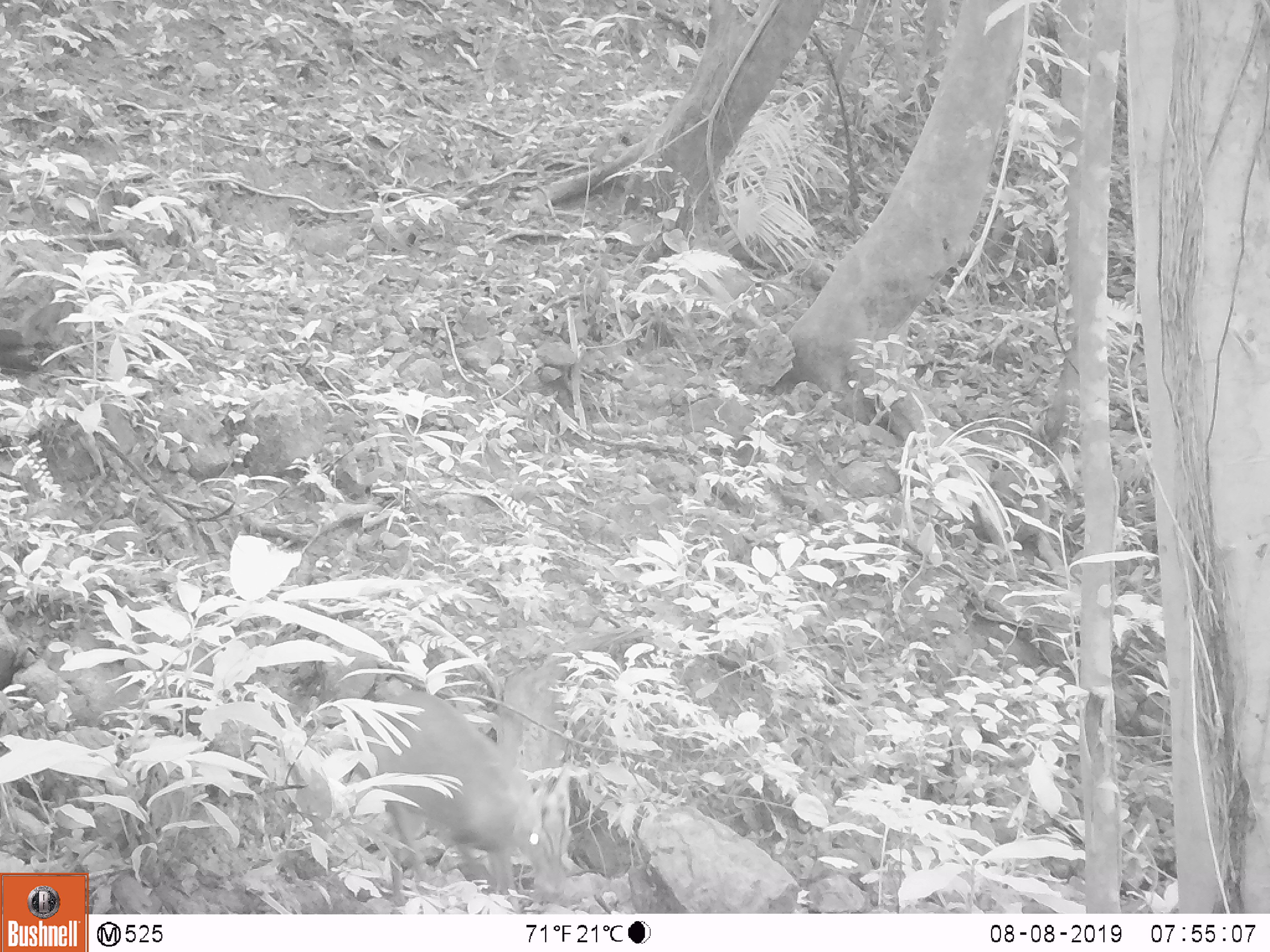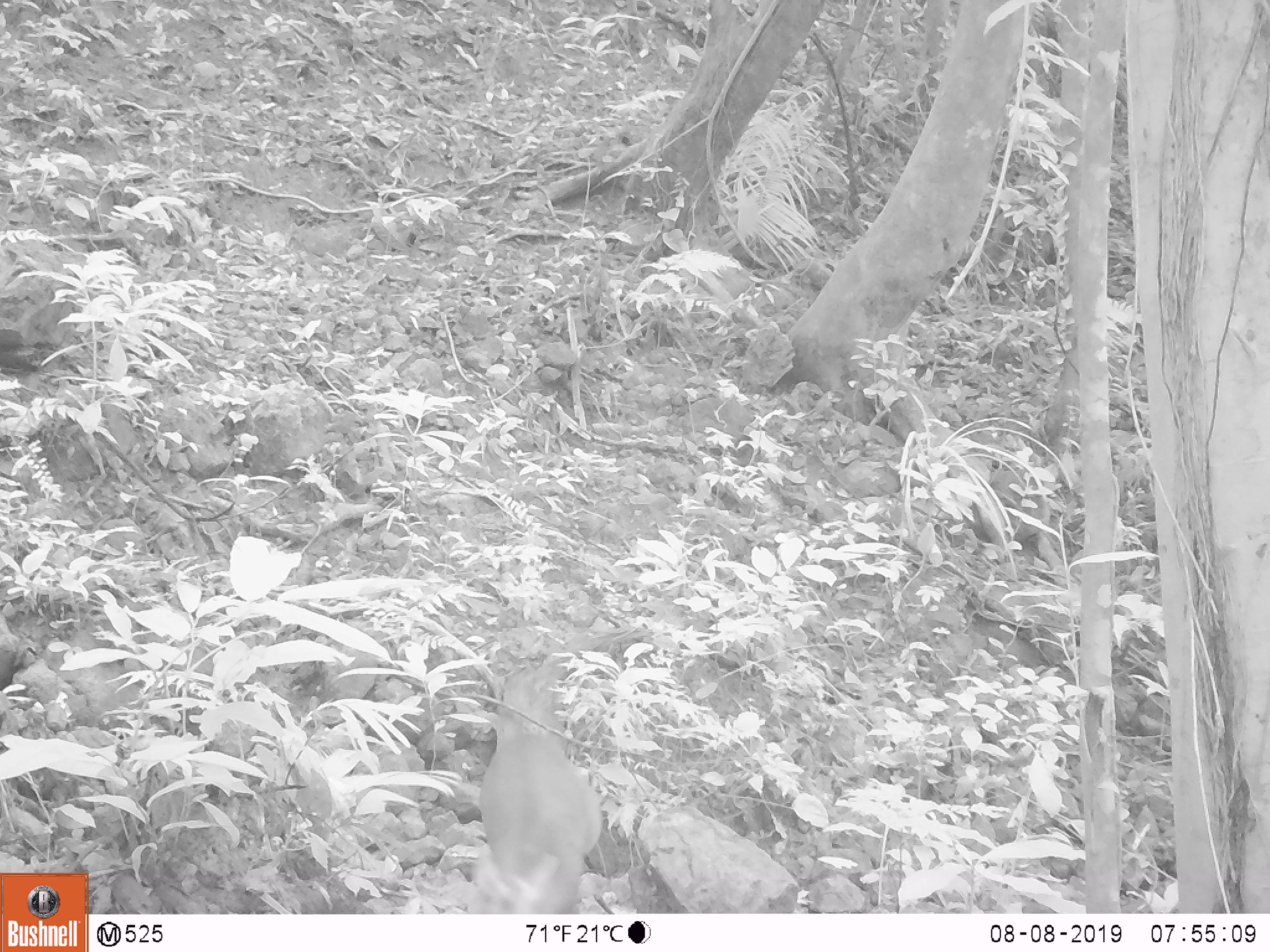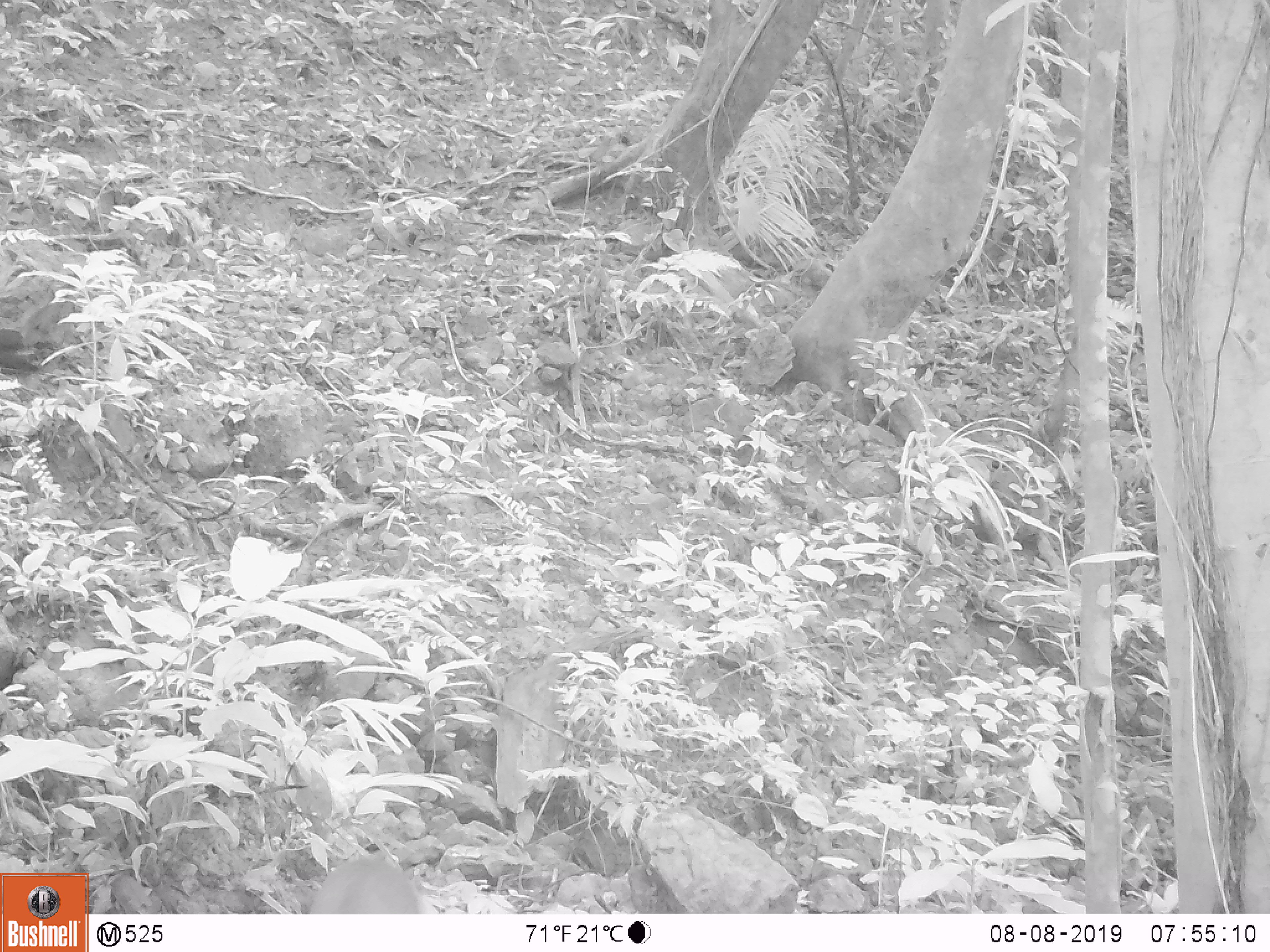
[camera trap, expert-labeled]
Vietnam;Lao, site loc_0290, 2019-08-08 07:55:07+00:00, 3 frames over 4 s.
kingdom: Animalia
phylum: Chordata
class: Mammalia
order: Artiodactyla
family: Cervidae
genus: Muntiacus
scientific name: Muntiacus rooseveltorum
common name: roosevelt's muntjac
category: roosevelts muntjac group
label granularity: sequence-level